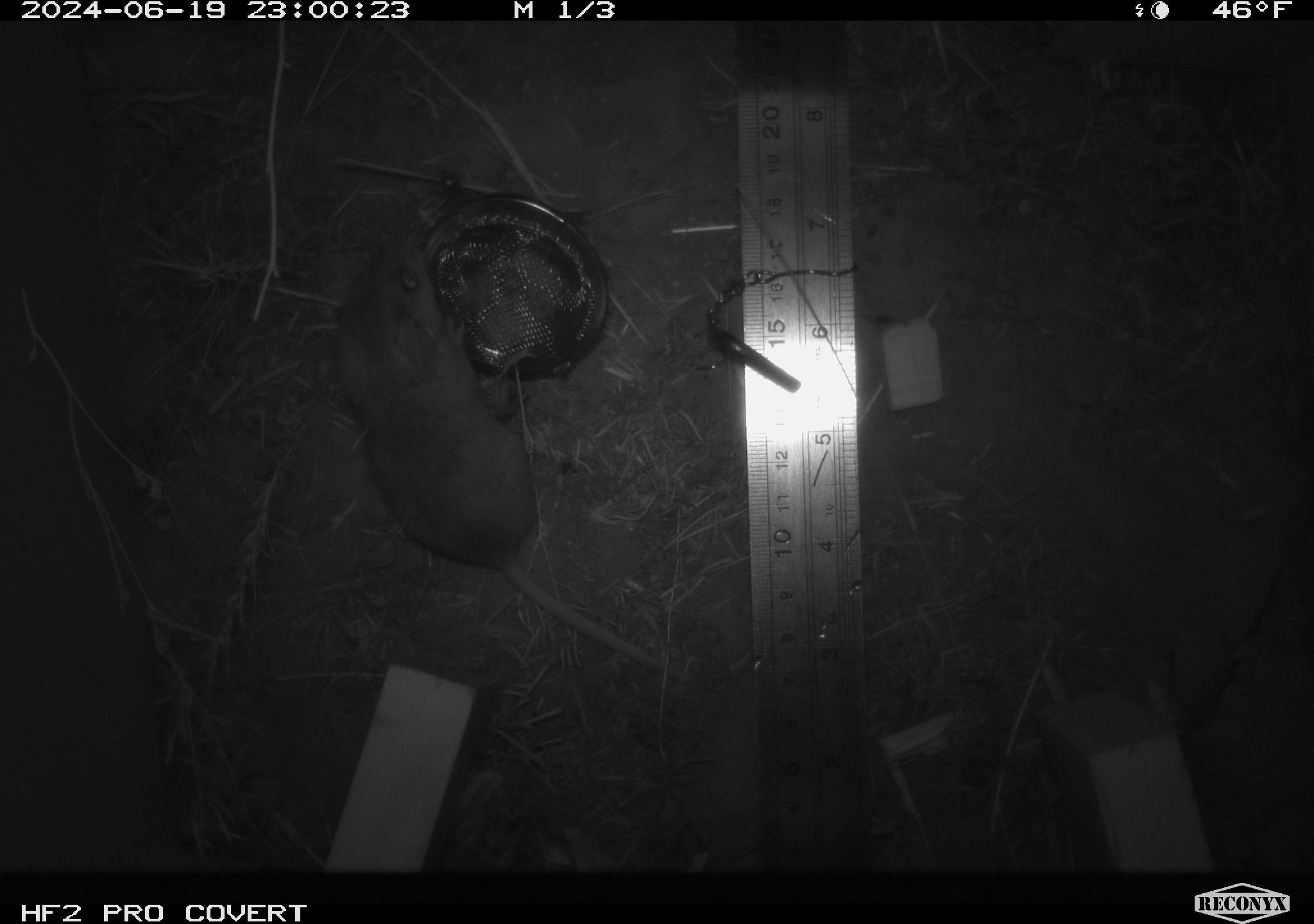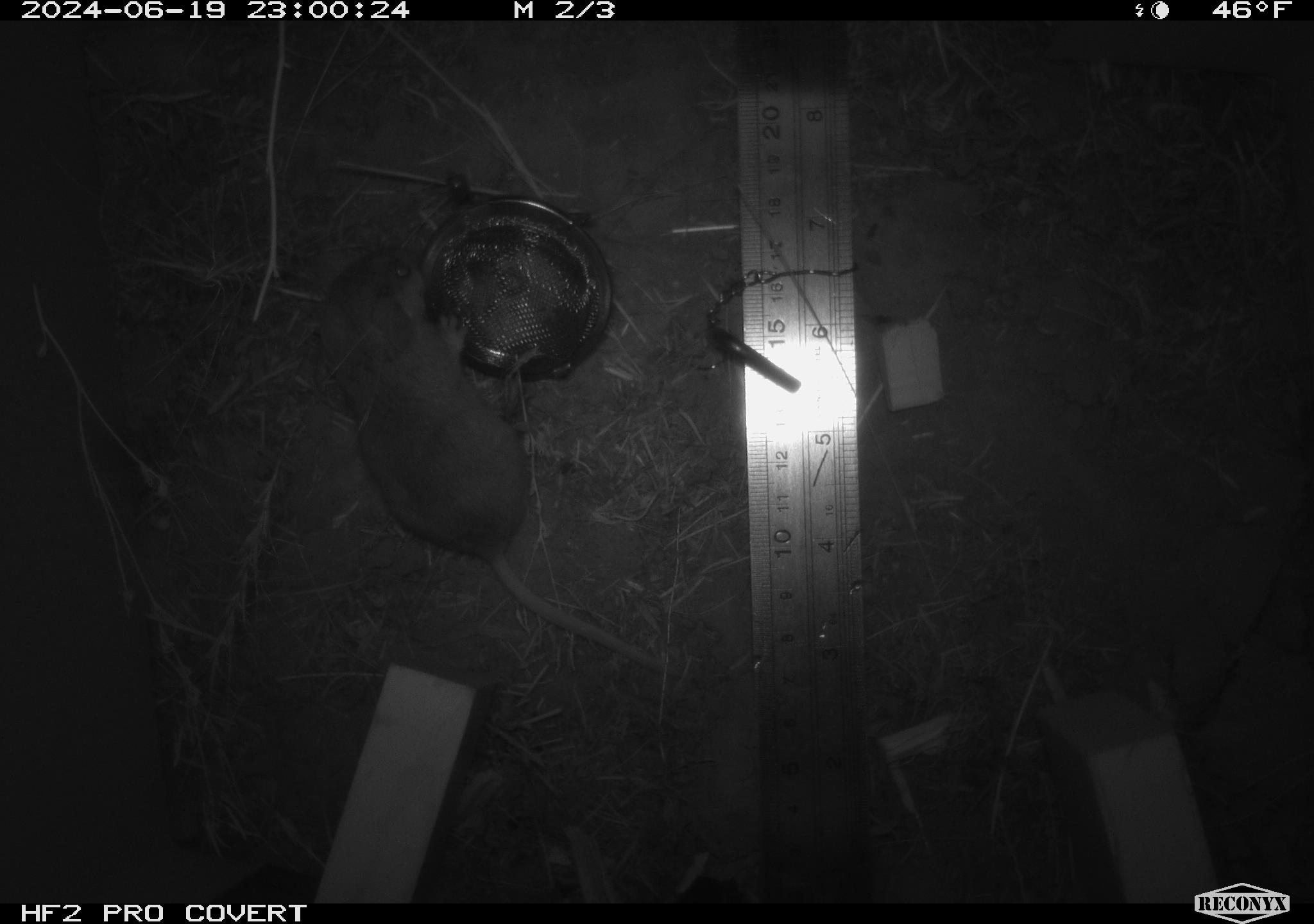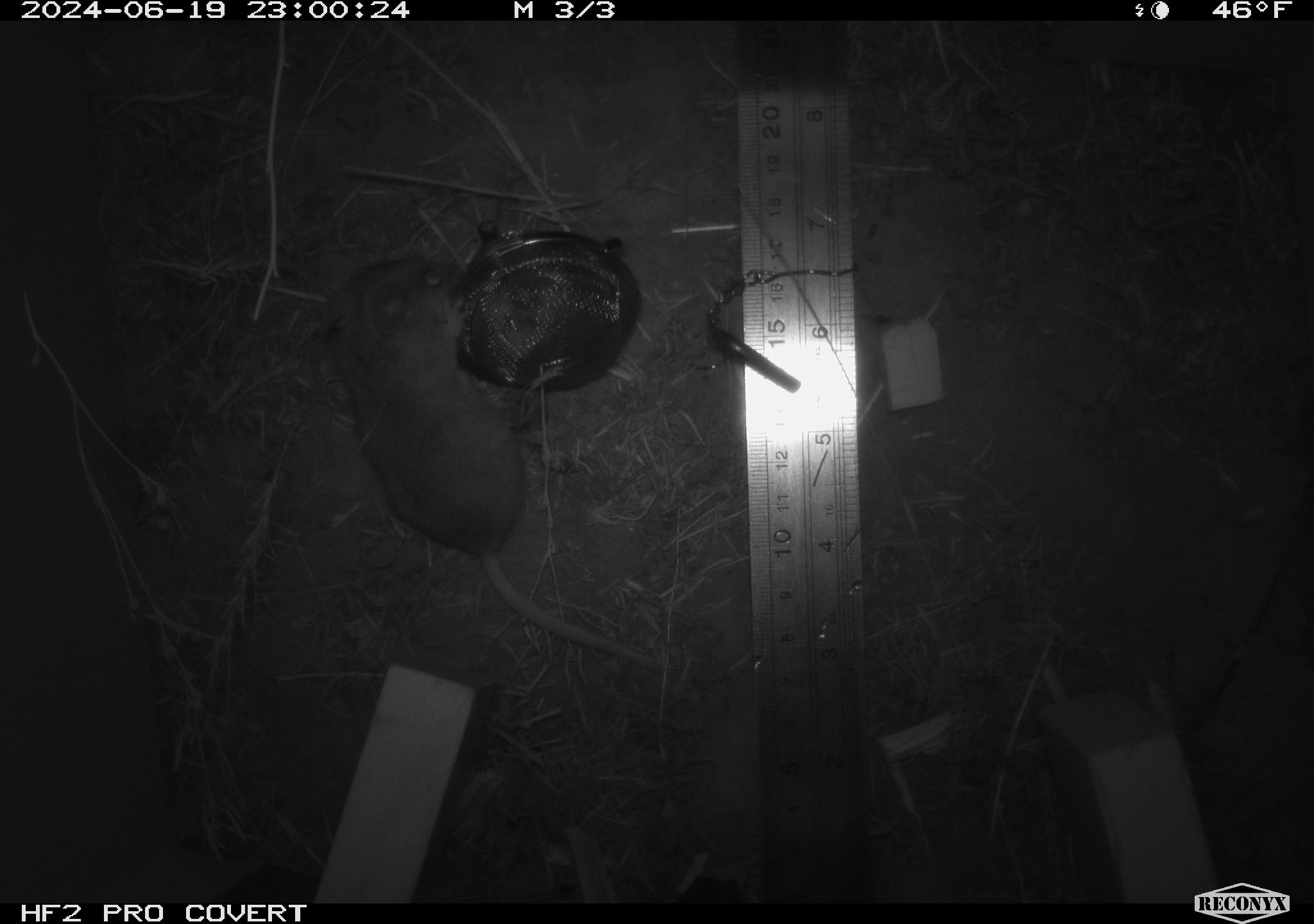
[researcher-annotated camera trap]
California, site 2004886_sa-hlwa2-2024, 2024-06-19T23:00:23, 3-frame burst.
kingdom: Animalia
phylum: Chordata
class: Mammalia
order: Rodentia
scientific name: Rodentia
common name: mouse species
Mouse species (Rodentia).